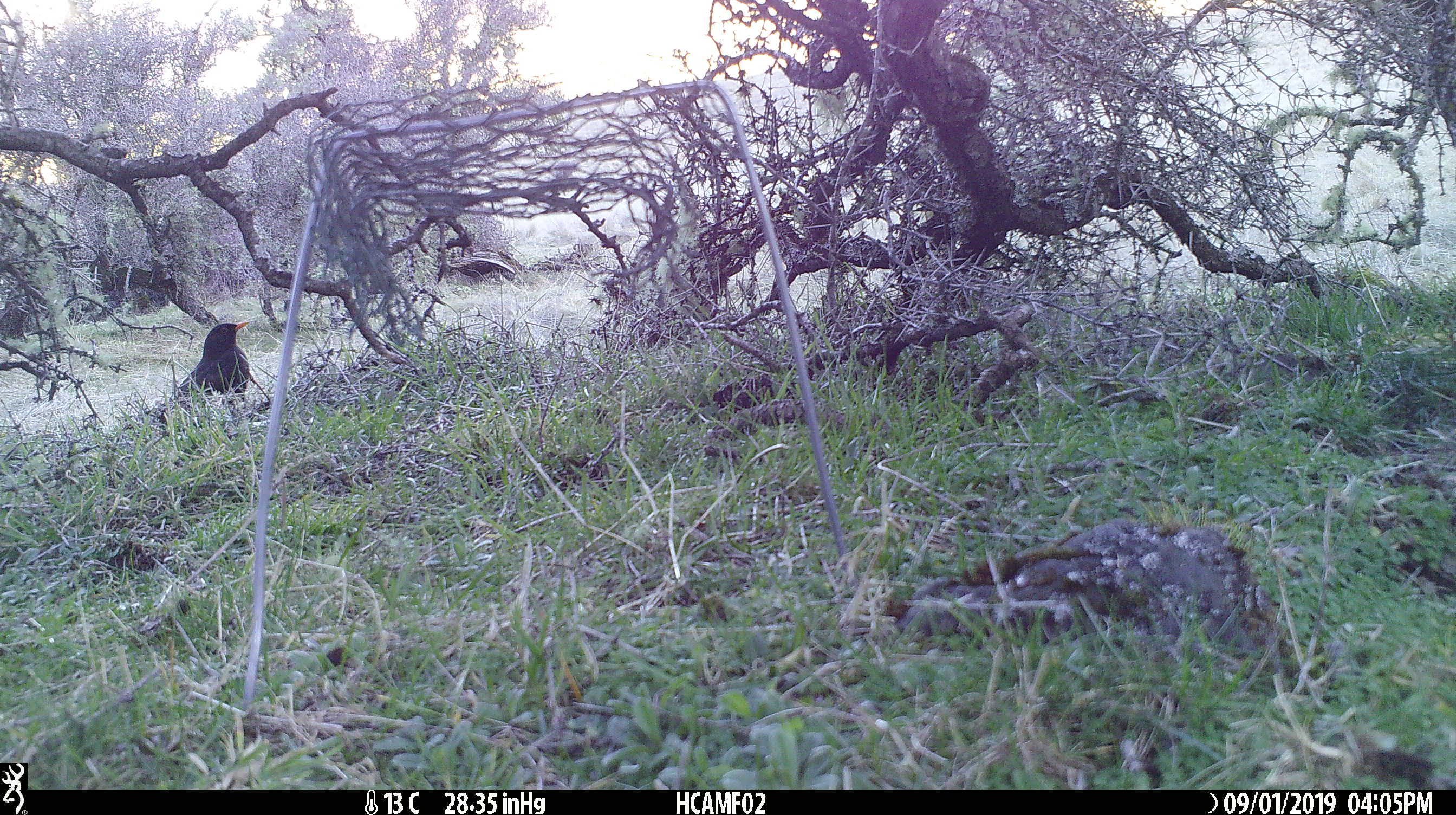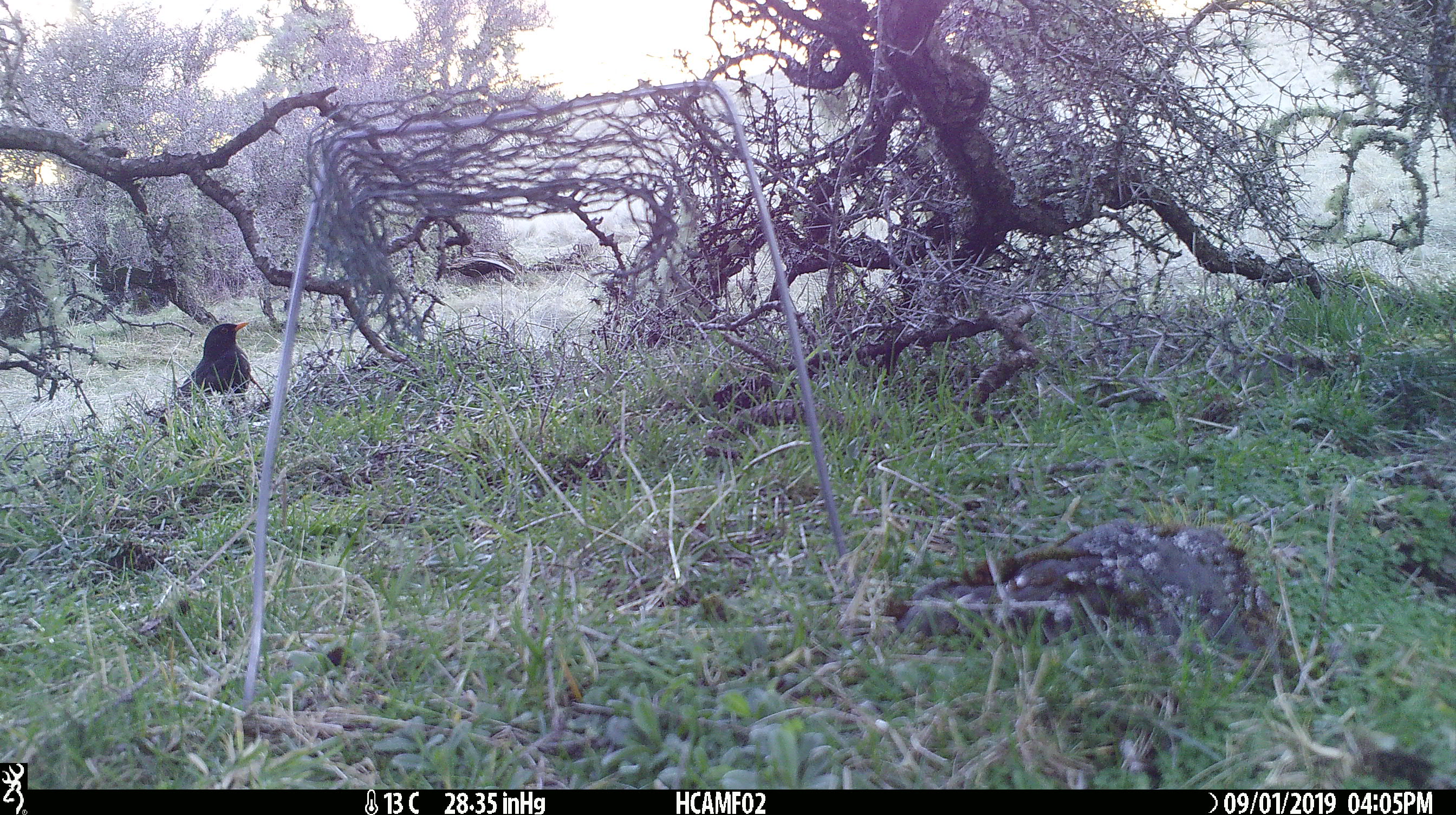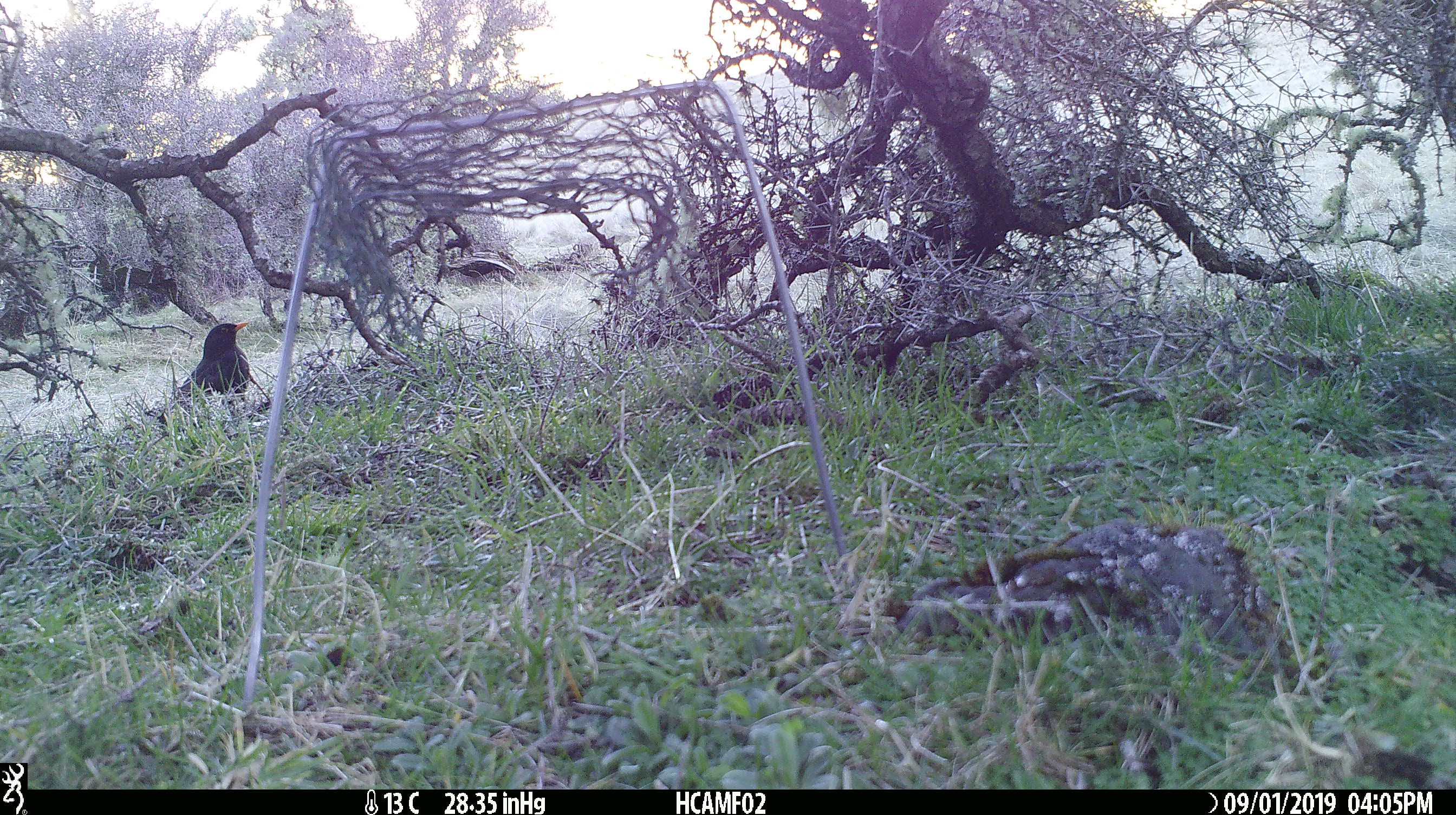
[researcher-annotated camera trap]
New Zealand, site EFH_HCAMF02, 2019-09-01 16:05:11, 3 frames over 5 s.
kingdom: Animalia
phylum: Chordata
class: Aves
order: Passeriformes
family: Turdidae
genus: Turdus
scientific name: Turdus merula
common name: eurasian blackbird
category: blackbird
Blackbird (eurasian blackbird) (Turdus merula).